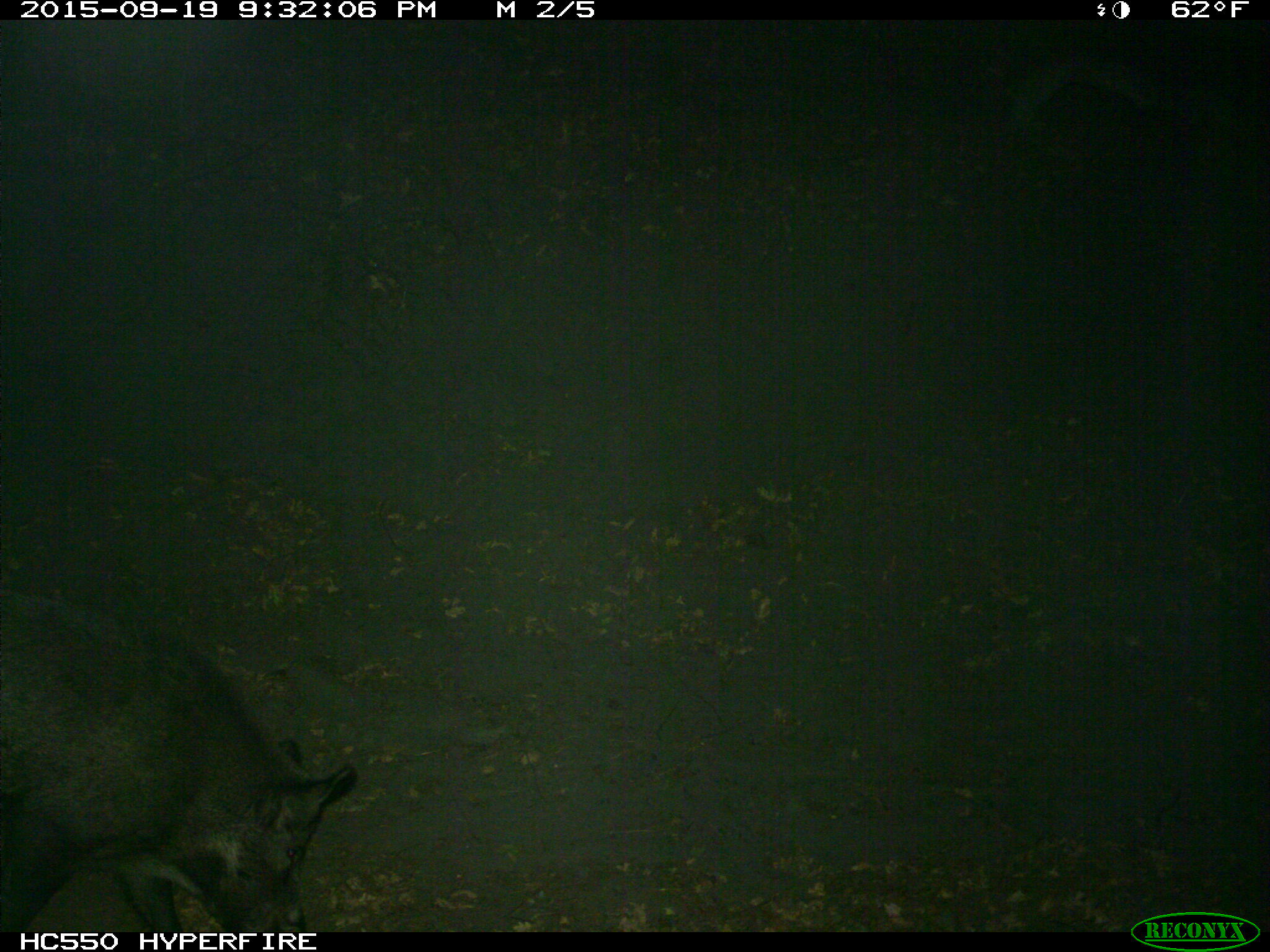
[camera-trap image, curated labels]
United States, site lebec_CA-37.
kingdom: Animalia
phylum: Chordata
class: Mammalia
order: Artiodactyla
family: Suidae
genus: Sus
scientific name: Sus scrofa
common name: wild boar